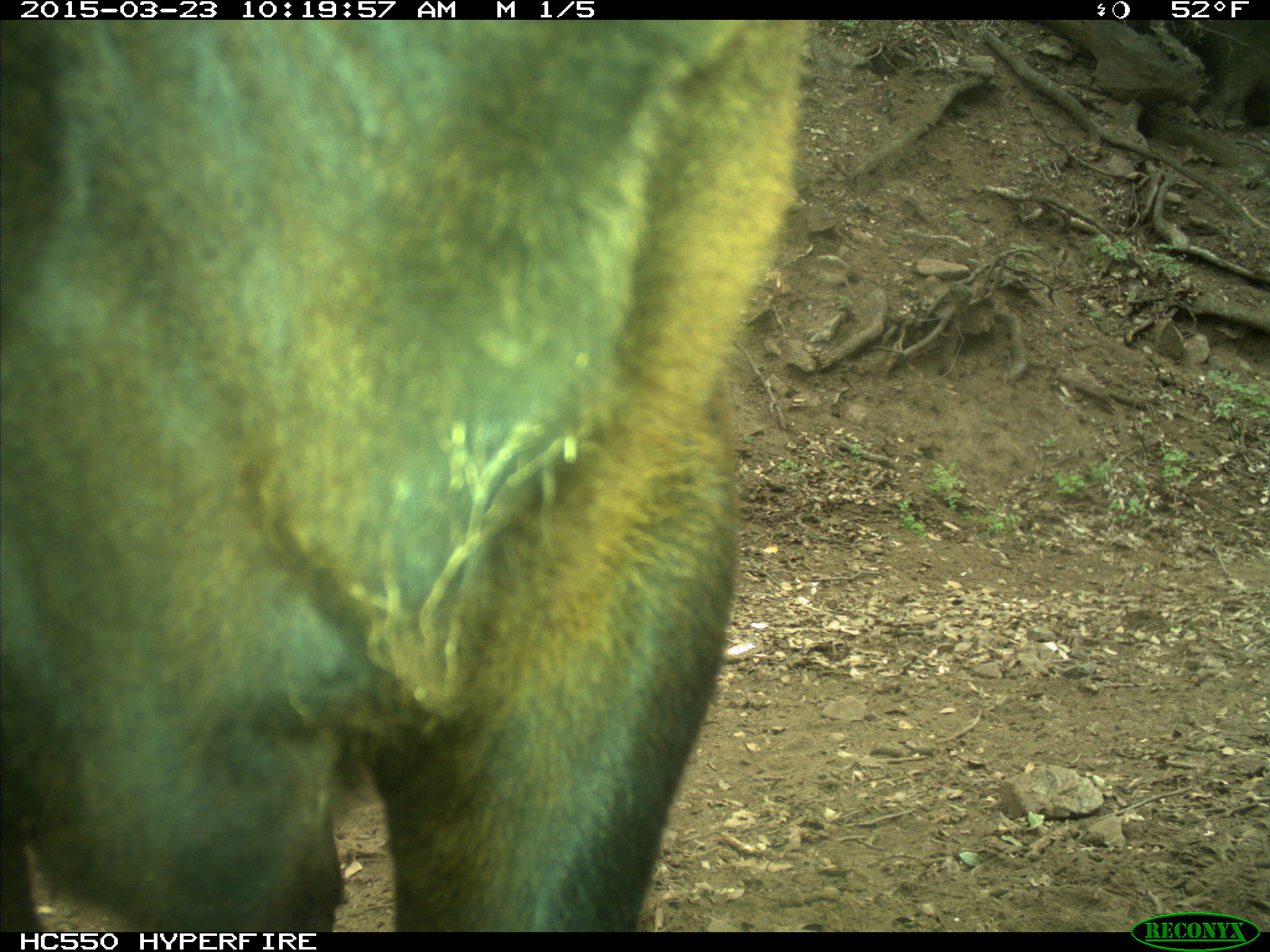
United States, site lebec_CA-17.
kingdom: Animalia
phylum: Chordata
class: Mammalia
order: Artiodactyla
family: Bovidae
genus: Bos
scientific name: Bos taurus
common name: domestic cow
Bos taurus (domestic cow).